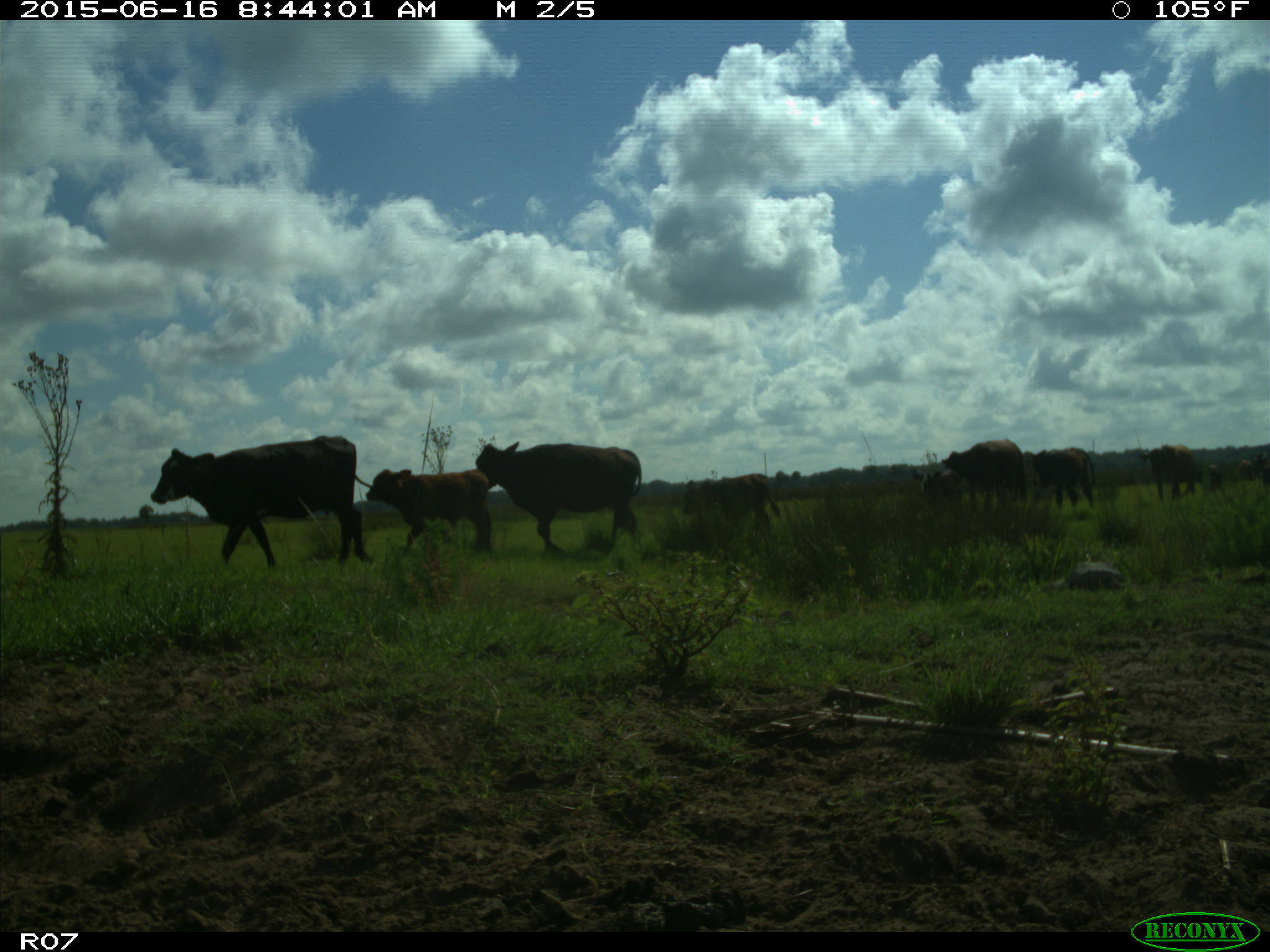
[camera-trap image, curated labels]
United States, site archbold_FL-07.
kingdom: Animalia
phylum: Chordata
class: Mammalia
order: Artiodactyla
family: Bovidae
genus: Bos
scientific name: Bos taurus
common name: domestic cow